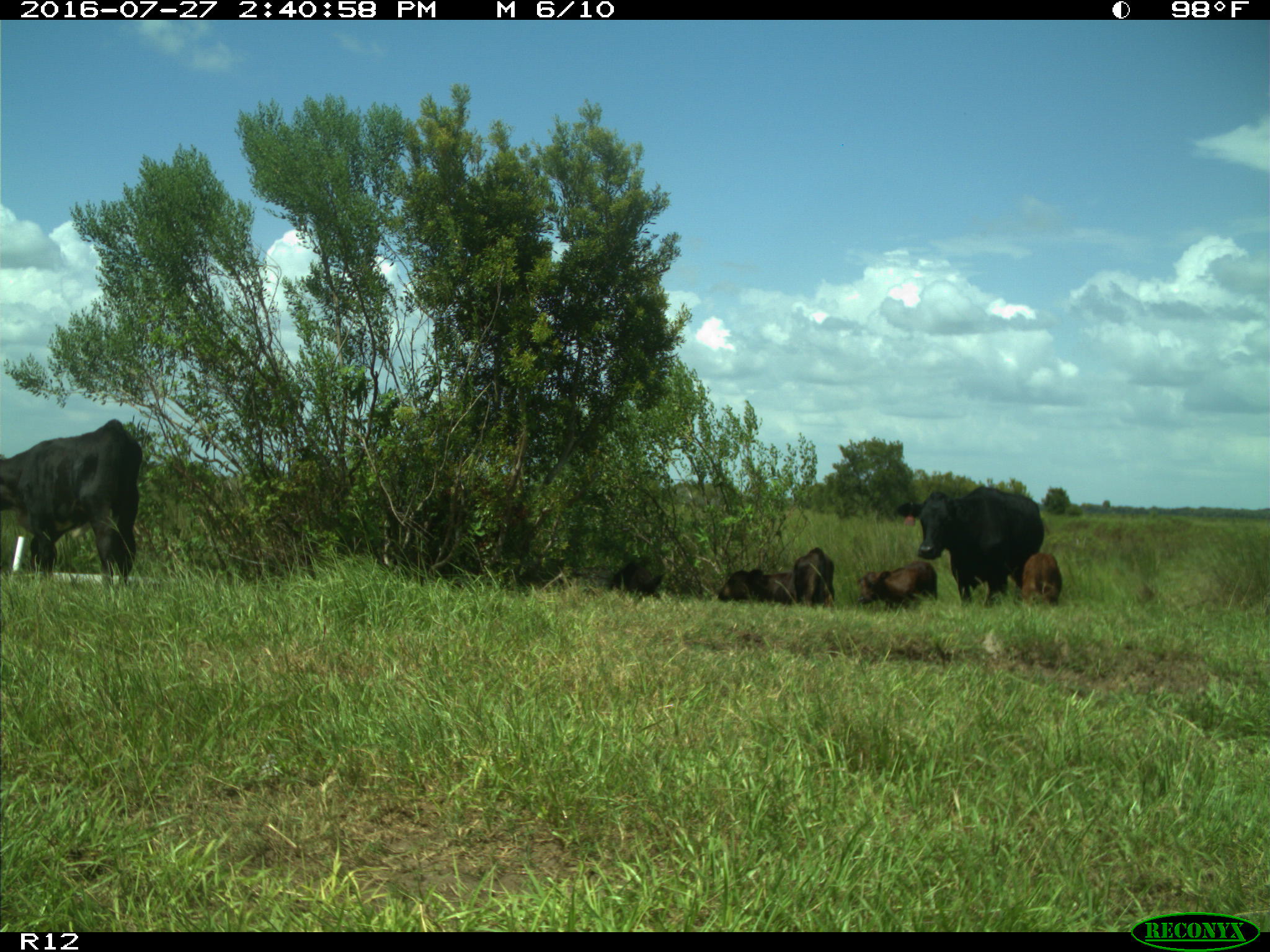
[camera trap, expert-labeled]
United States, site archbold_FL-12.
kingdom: Animalia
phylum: Chordata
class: Mammalia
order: Artiodactyla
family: Bovidae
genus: Bos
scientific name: Bos taurus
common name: domestic cow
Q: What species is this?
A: Bos taurus (domestic cow).